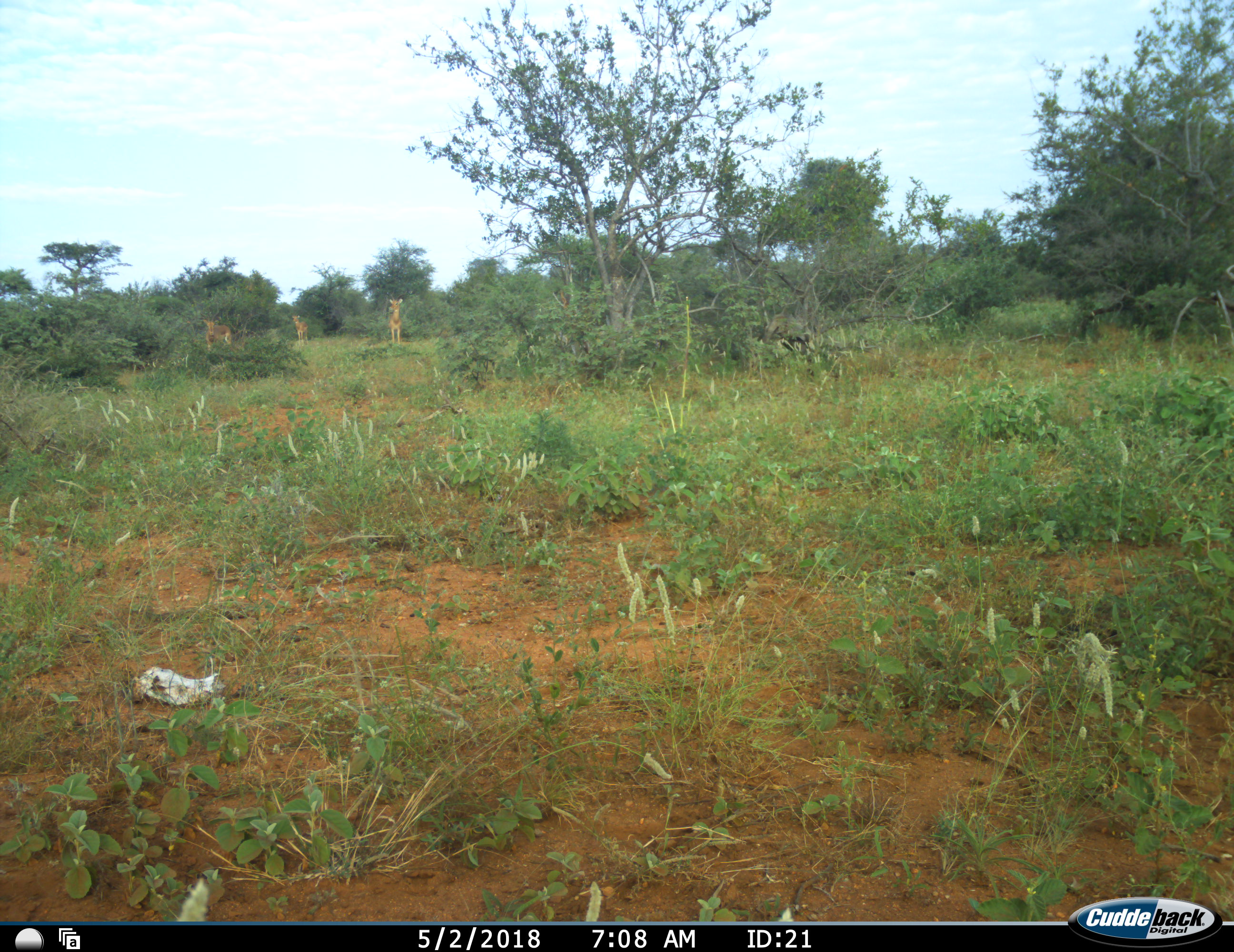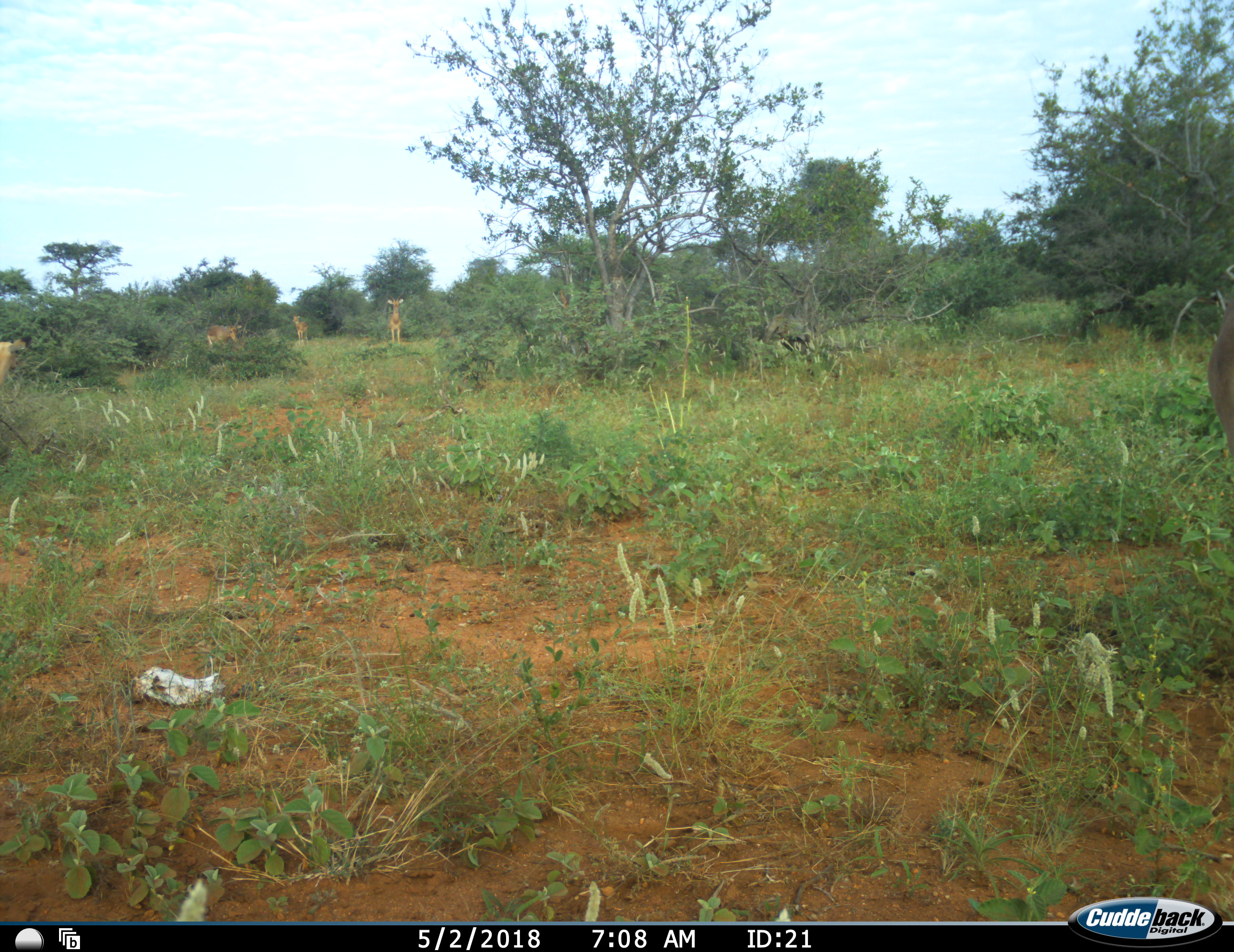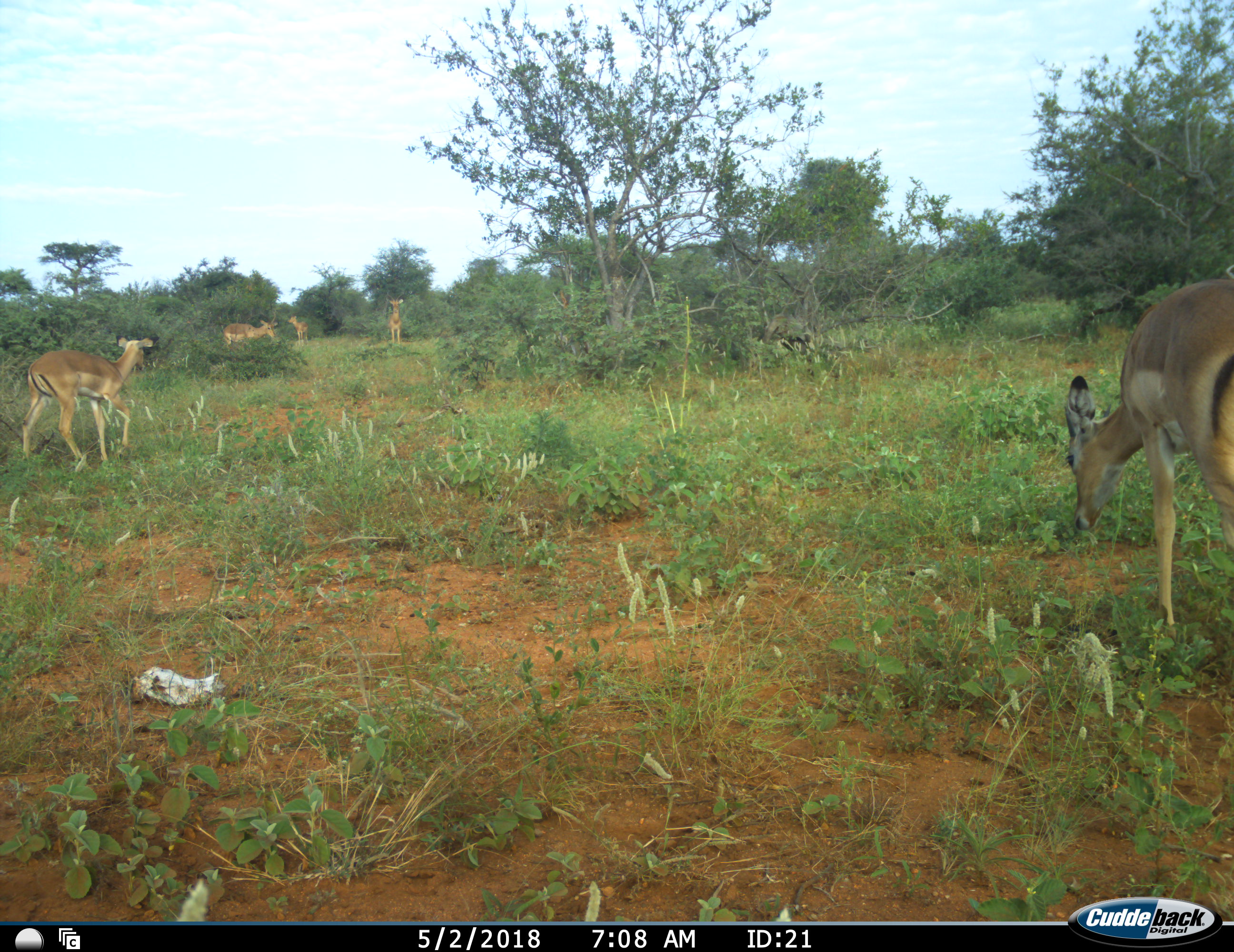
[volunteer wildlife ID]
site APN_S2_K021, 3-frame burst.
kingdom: Animalia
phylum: Chordata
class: Mammalia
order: Artiodactyla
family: Bovidae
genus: Aepyceros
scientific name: Aepyceros melampus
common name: impala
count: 5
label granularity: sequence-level